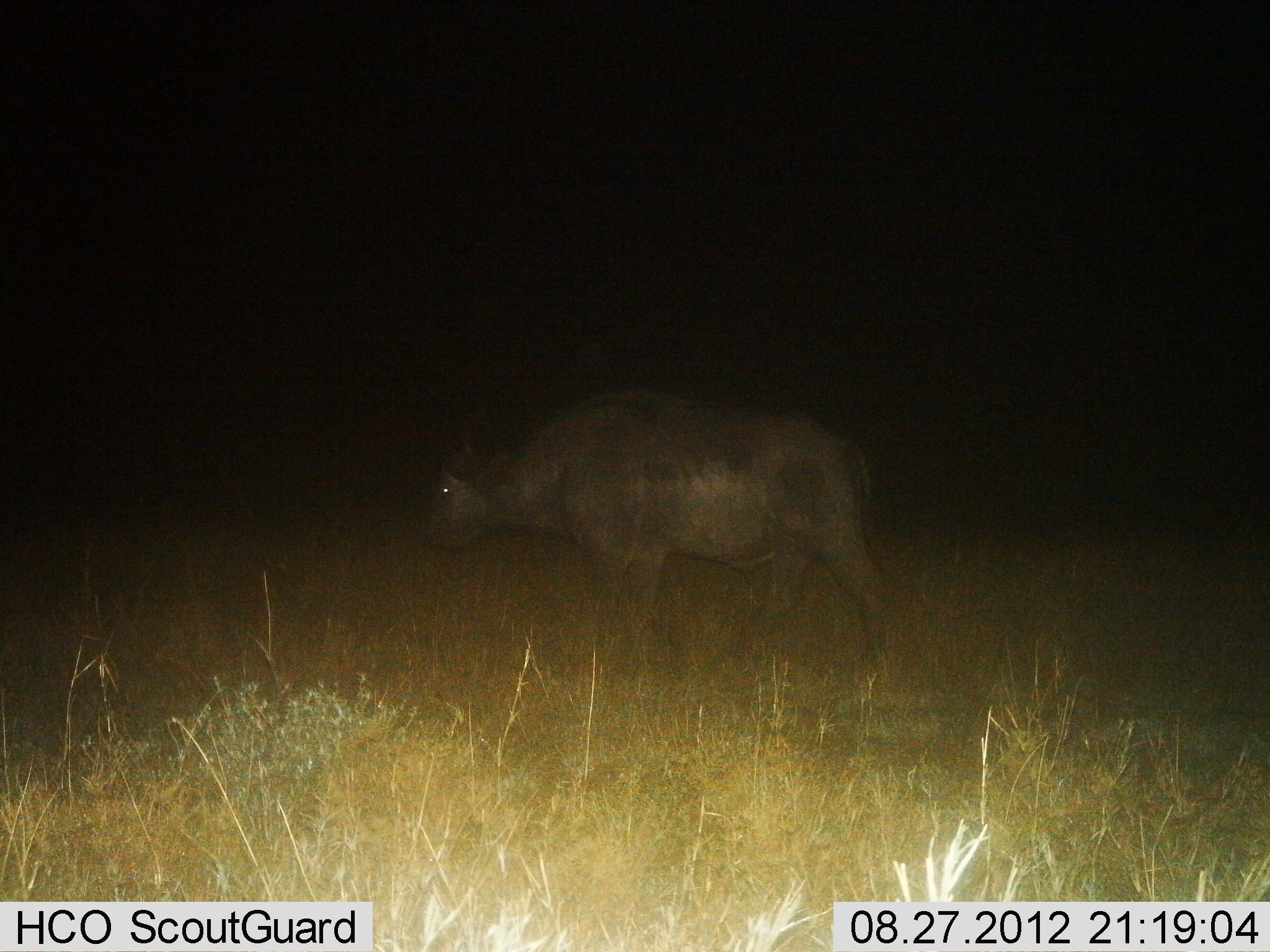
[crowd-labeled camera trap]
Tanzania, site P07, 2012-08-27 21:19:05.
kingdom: Animalia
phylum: Chordata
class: Mammalia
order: Artiodactyla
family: Bovidae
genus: Syncerus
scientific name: Syncerus caffer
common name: cape buffalo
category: buffalo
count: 1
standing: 30%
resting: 0%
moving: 70%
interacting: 0%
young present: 0%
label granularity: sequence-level